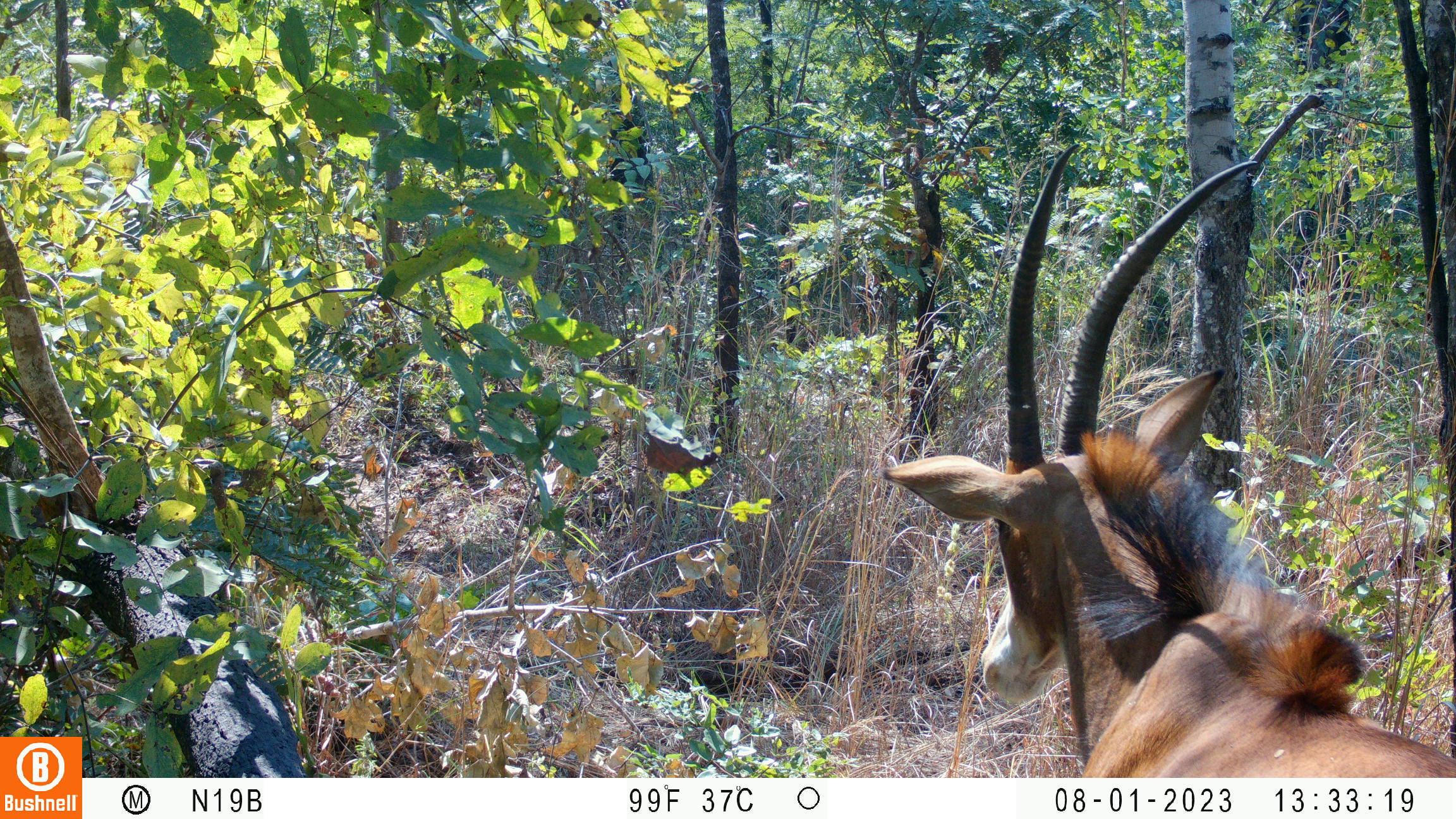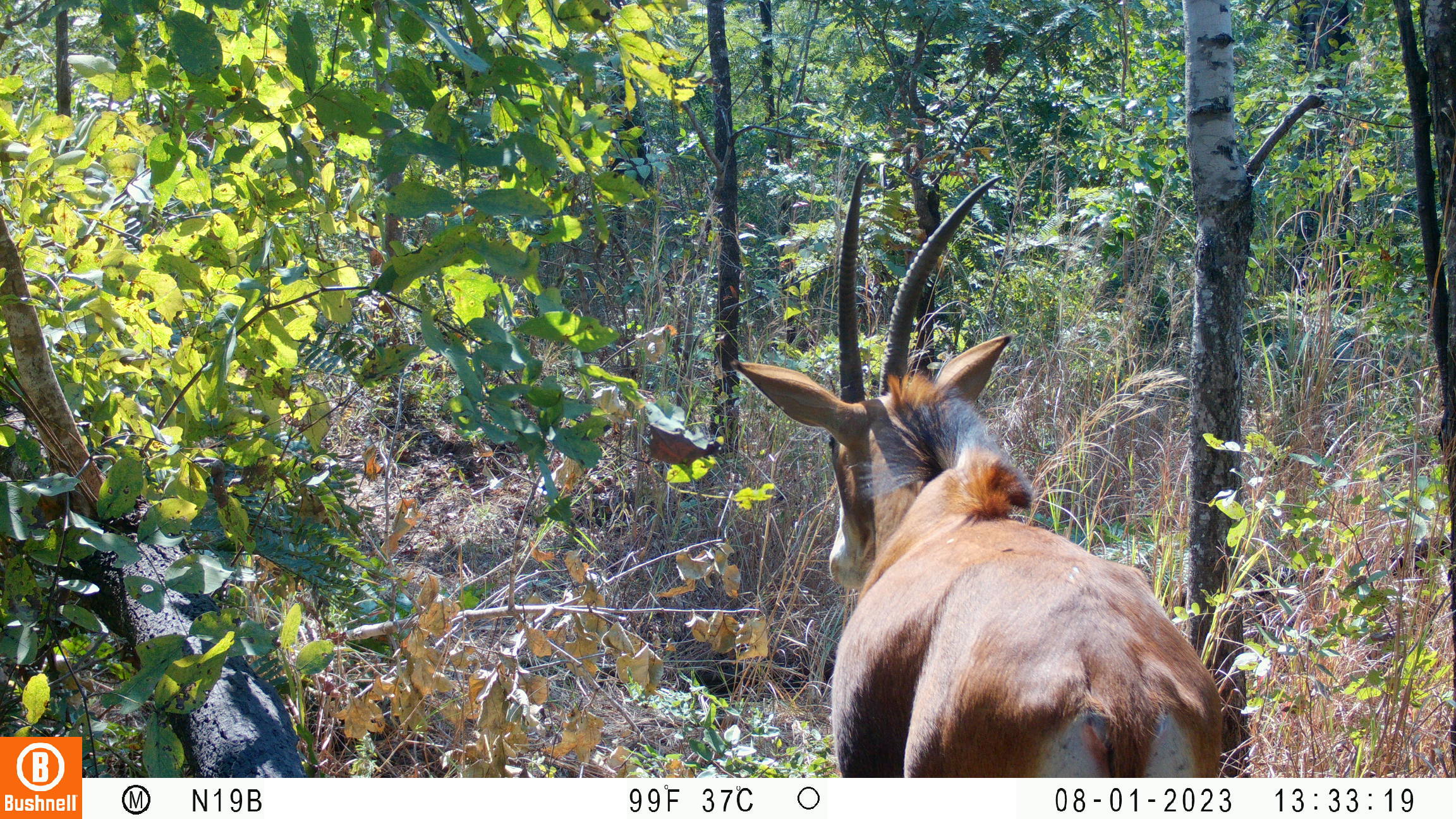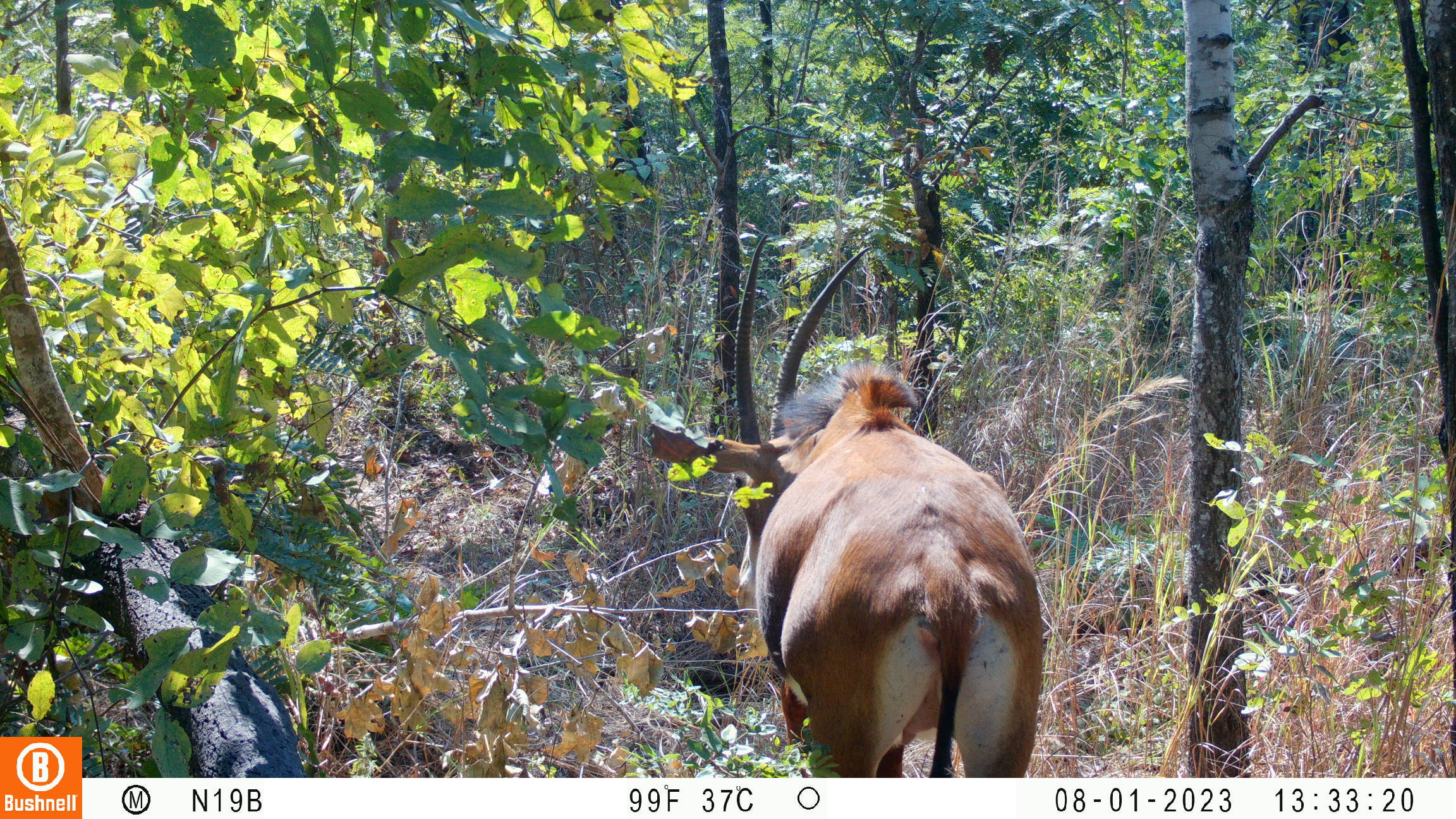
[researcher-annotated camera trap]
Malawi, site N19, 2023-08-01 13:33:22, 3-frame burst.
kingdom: Animalia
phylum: Chordata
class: Mammalia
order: Artiodactyla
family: Bovidae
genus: Hippotragus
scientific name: Hippotragus niger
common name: sable antelope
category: sable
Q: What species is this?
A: Sable (sable antelope) (Hippotragus niger).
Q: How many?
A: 1.